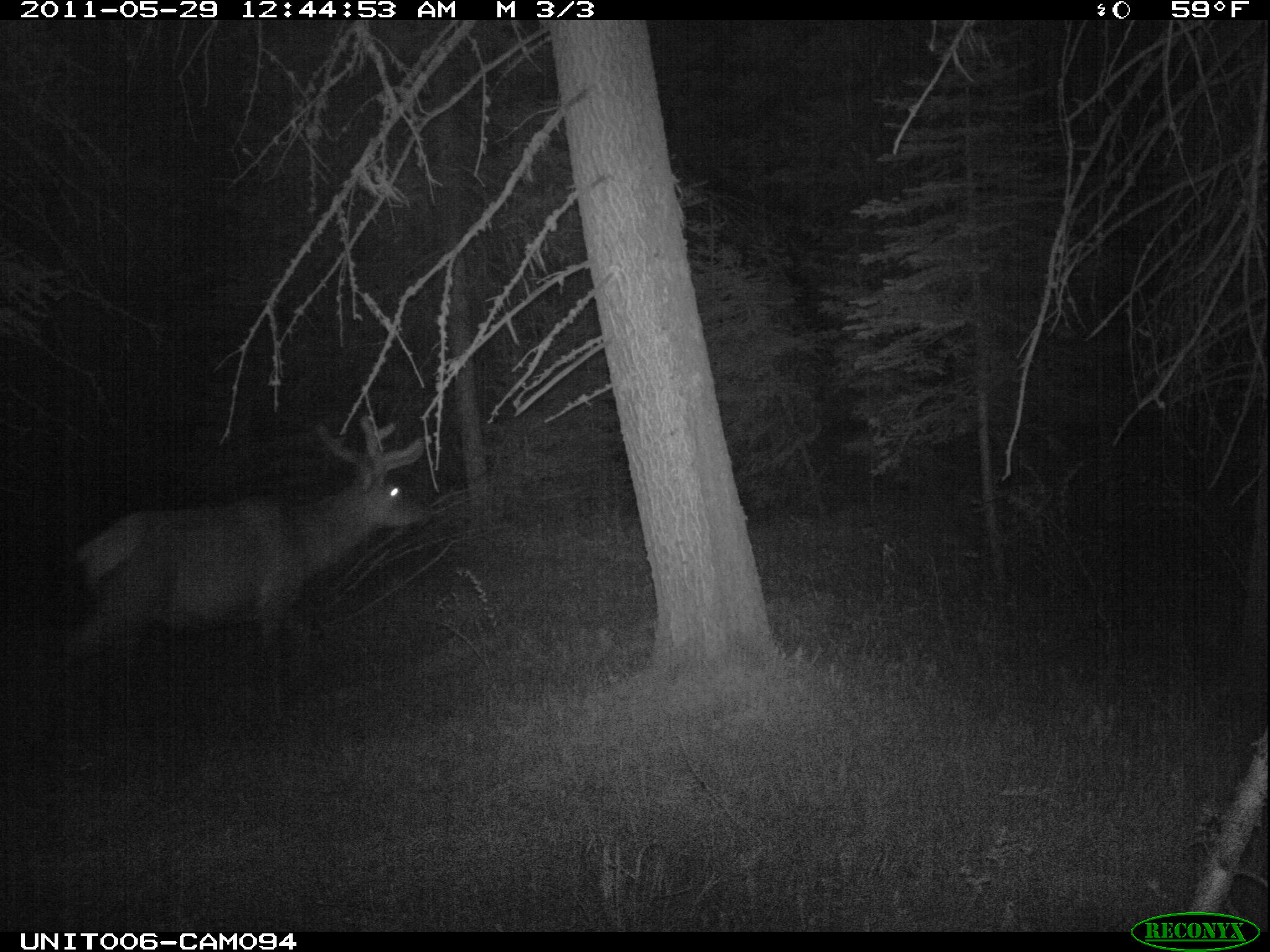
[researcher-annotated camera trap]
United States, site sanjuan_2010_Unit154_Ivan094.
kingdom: Animalia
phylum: Chordata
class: Mammalia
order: Artiodactyla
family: Cervidae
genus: Cervus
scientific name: Cervus elaphus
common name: red deer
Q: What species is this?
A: Cervus elaphus (red deer).